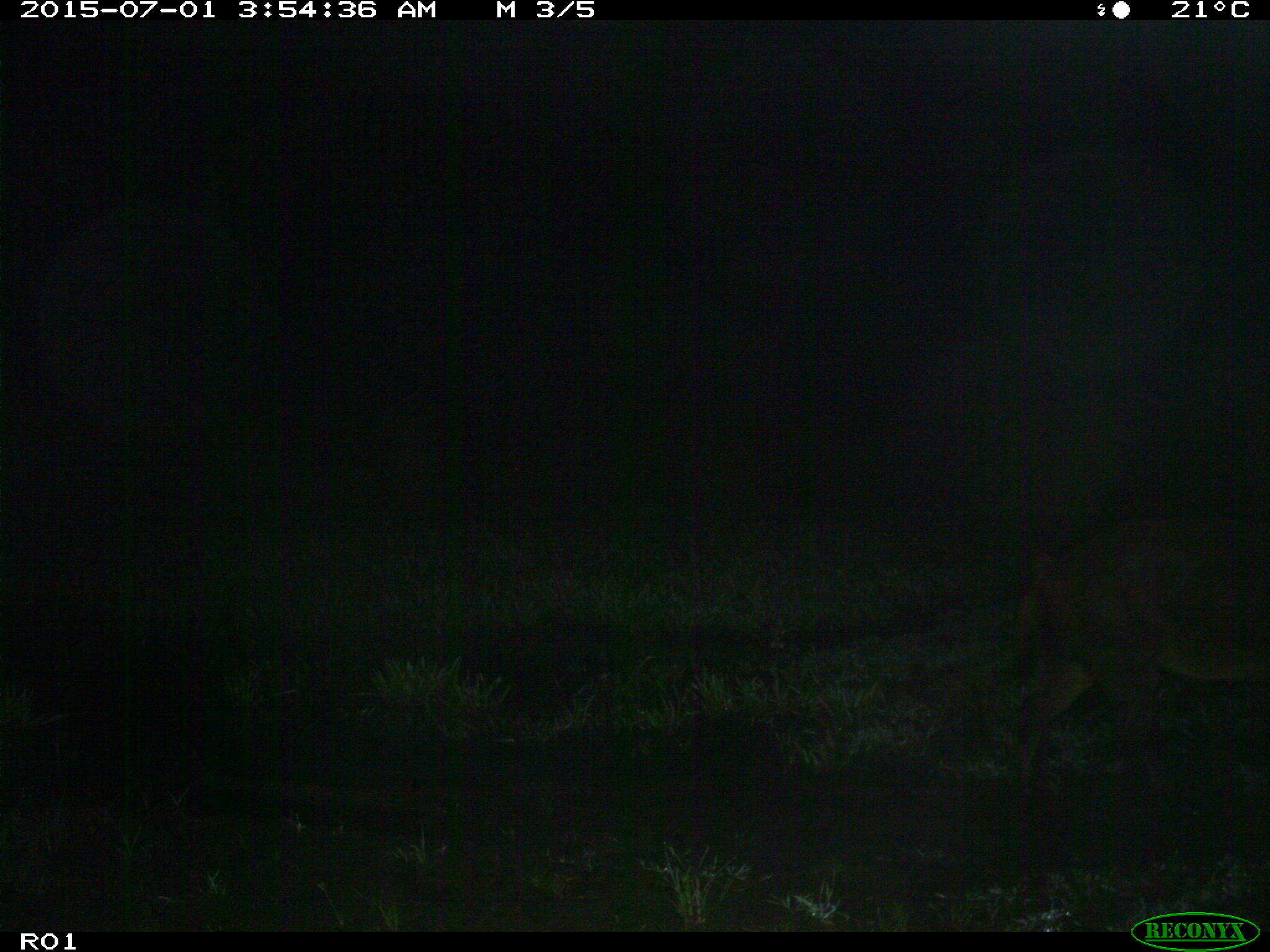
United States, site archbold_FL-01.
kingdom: Animalia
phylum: Chordata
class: Mammalia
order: Artiodactyla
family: Suidae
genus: Sus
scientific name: Sus scrofa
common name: wild boar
Sus scrofa (wild boar).